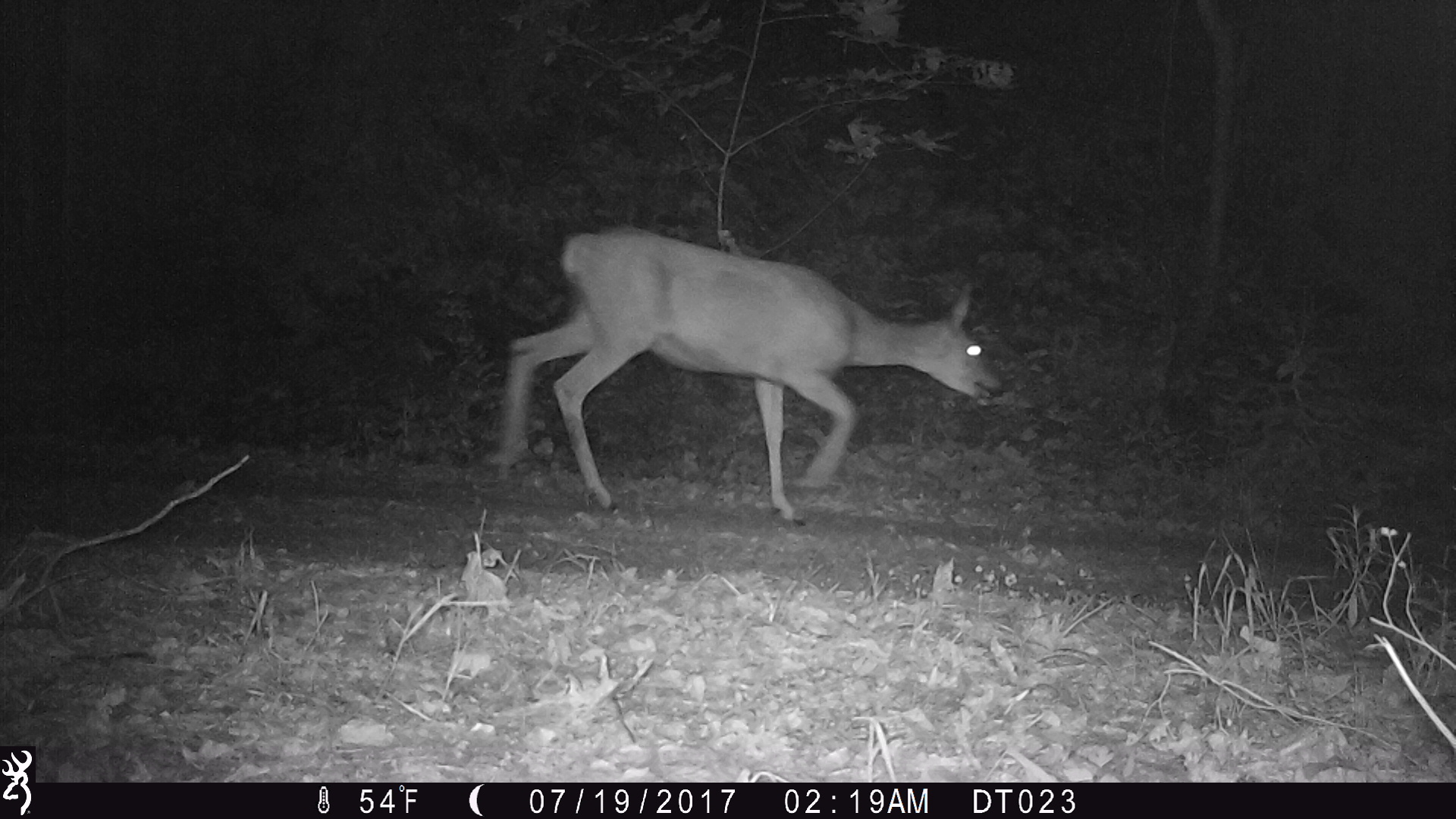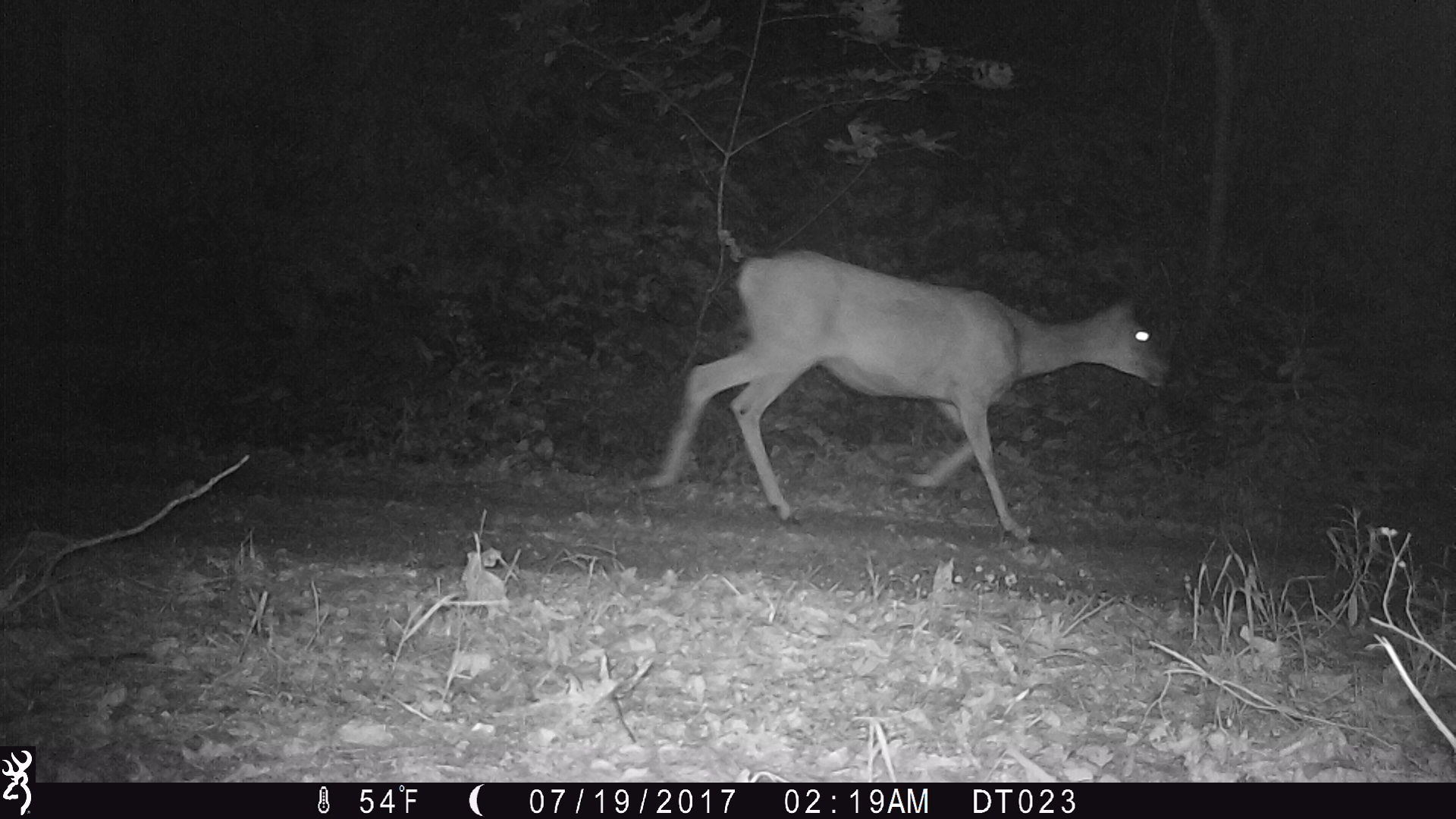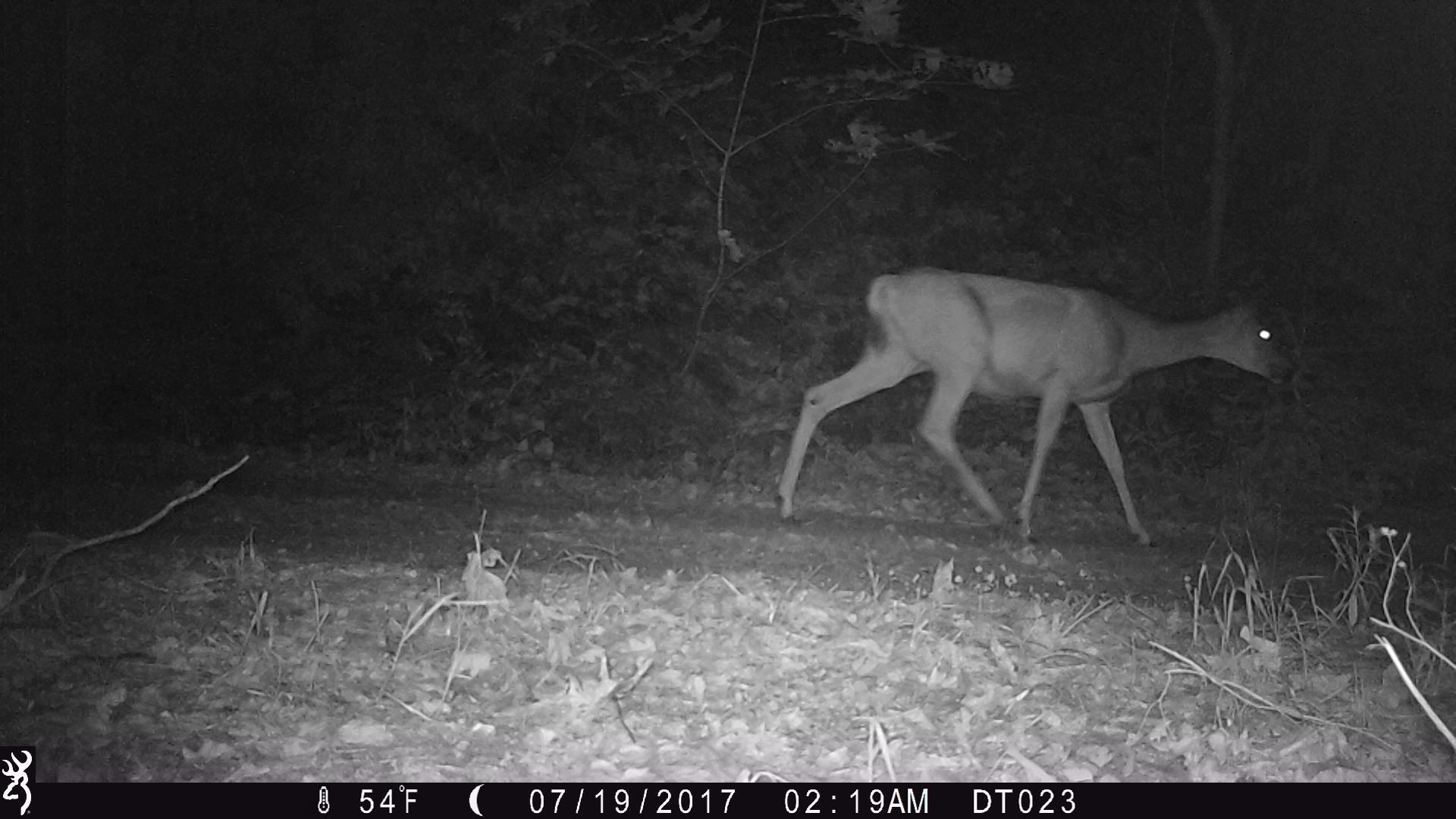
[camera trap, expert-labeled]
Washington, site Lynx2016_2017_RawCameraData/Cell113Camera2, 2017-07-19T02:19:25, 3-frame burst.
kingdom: Animalia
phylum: Chordata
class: Mammalia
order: Artiodactyla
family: Cervidae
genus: Odocoileus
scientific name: Odocoileus hemionus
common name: mule deer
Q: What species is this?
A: Odocoileus hemionus (mule deer).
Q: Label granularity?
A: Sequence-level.